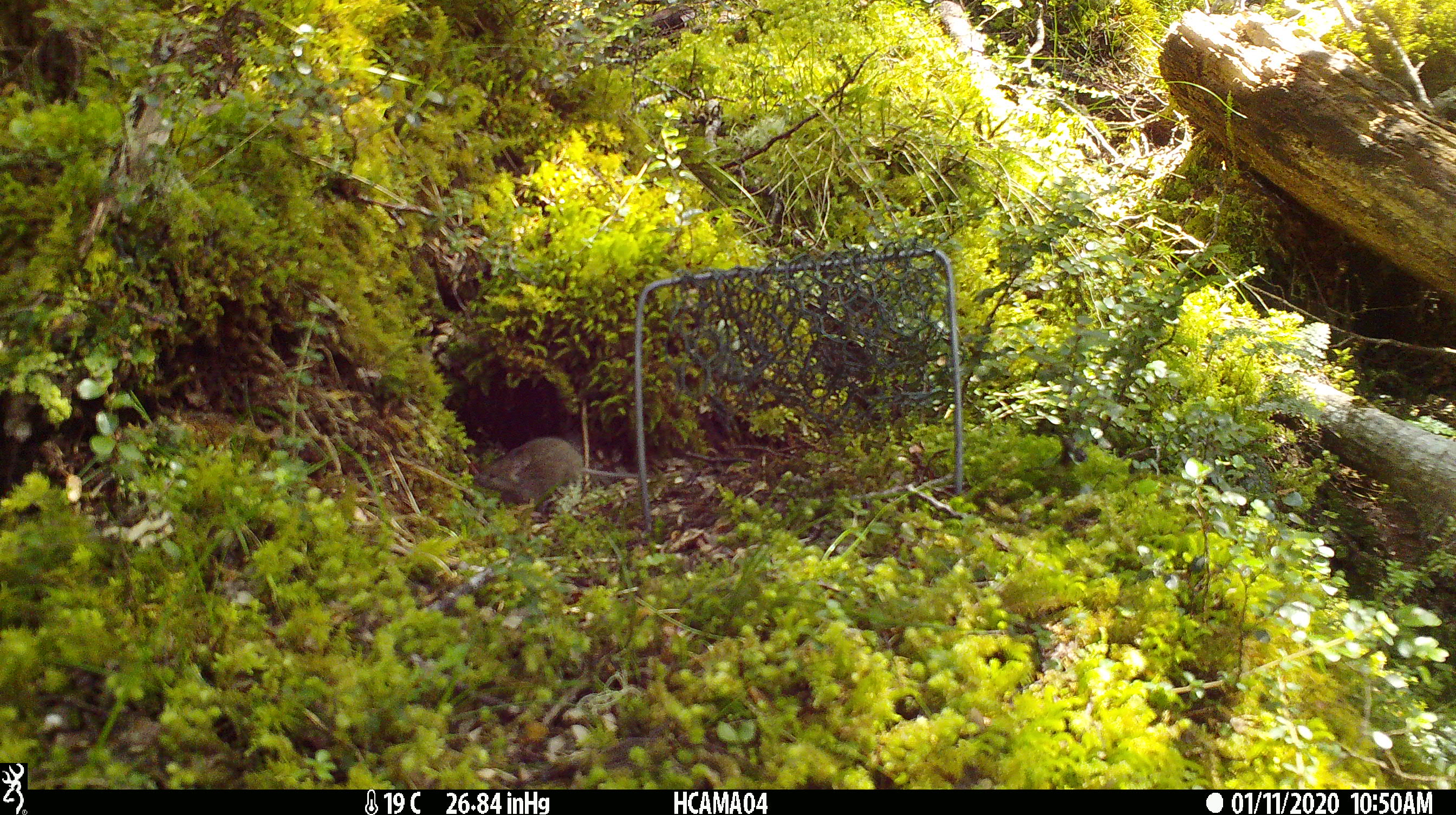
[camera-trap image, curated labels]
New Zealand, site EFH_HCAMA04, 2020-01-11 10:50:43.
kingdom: Animalia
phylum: Chordata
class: Mammalia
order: Rodentia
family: Muridae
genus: Mus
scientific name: Mus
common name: mouse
Mouse (Mus).